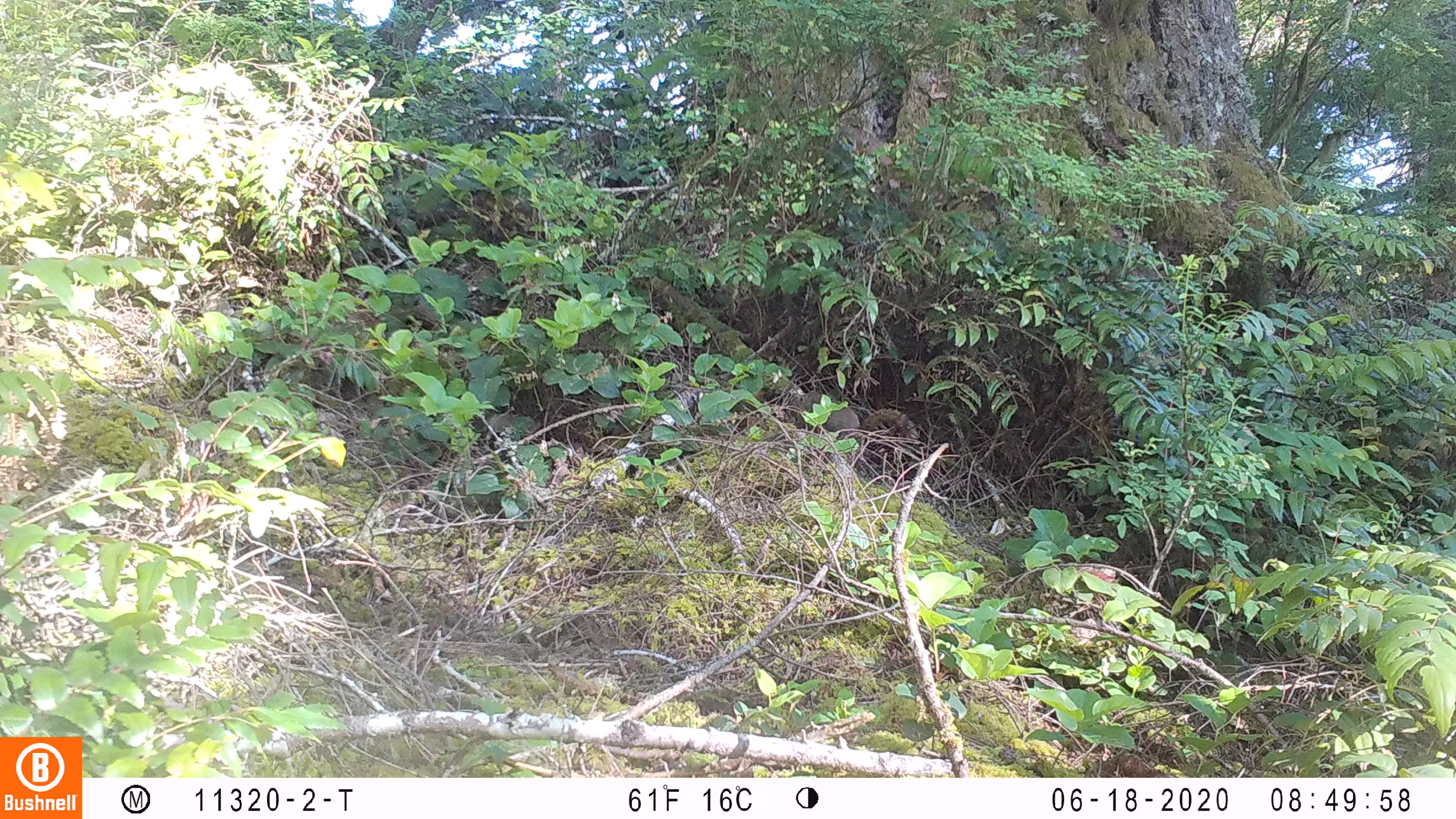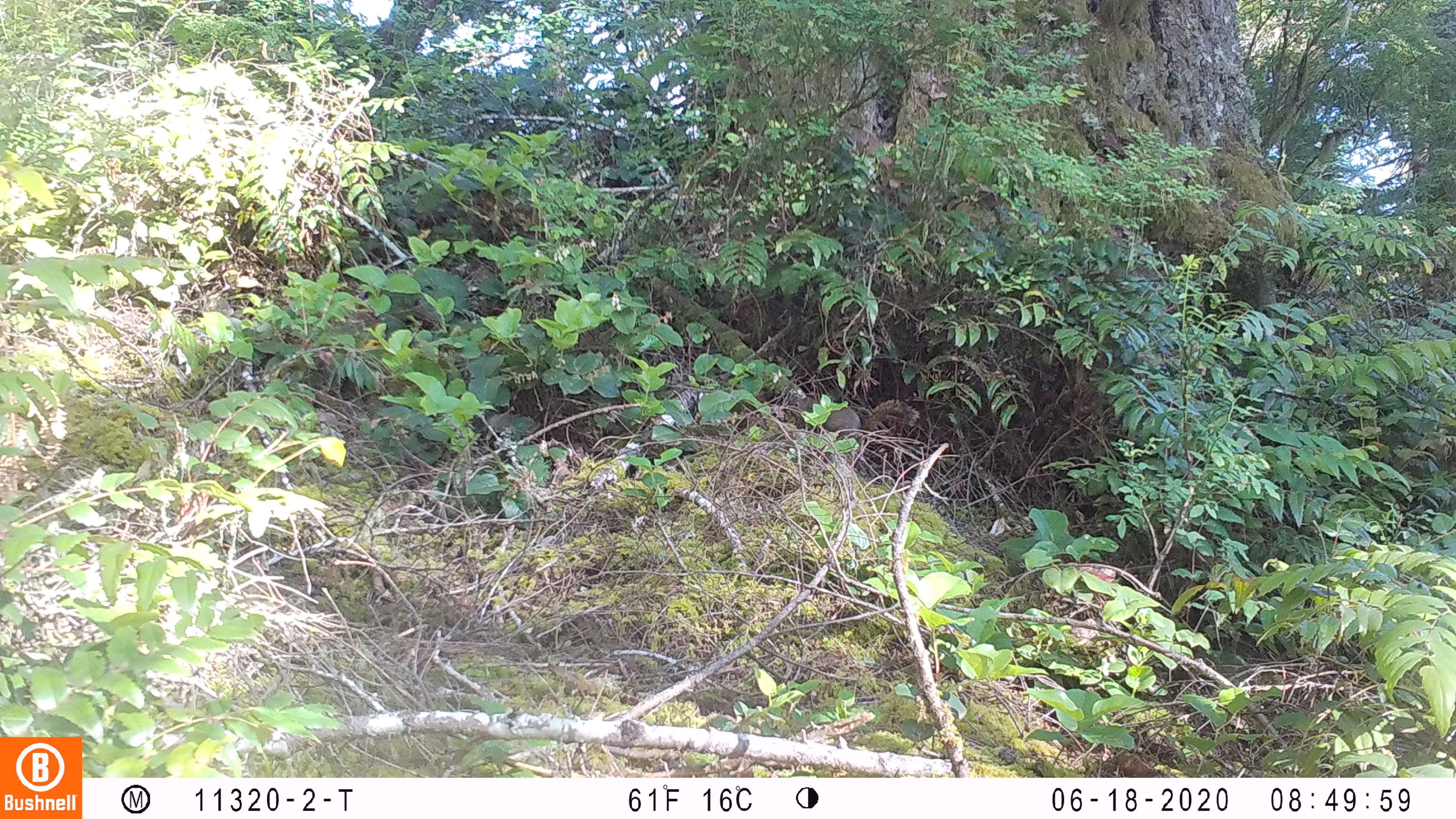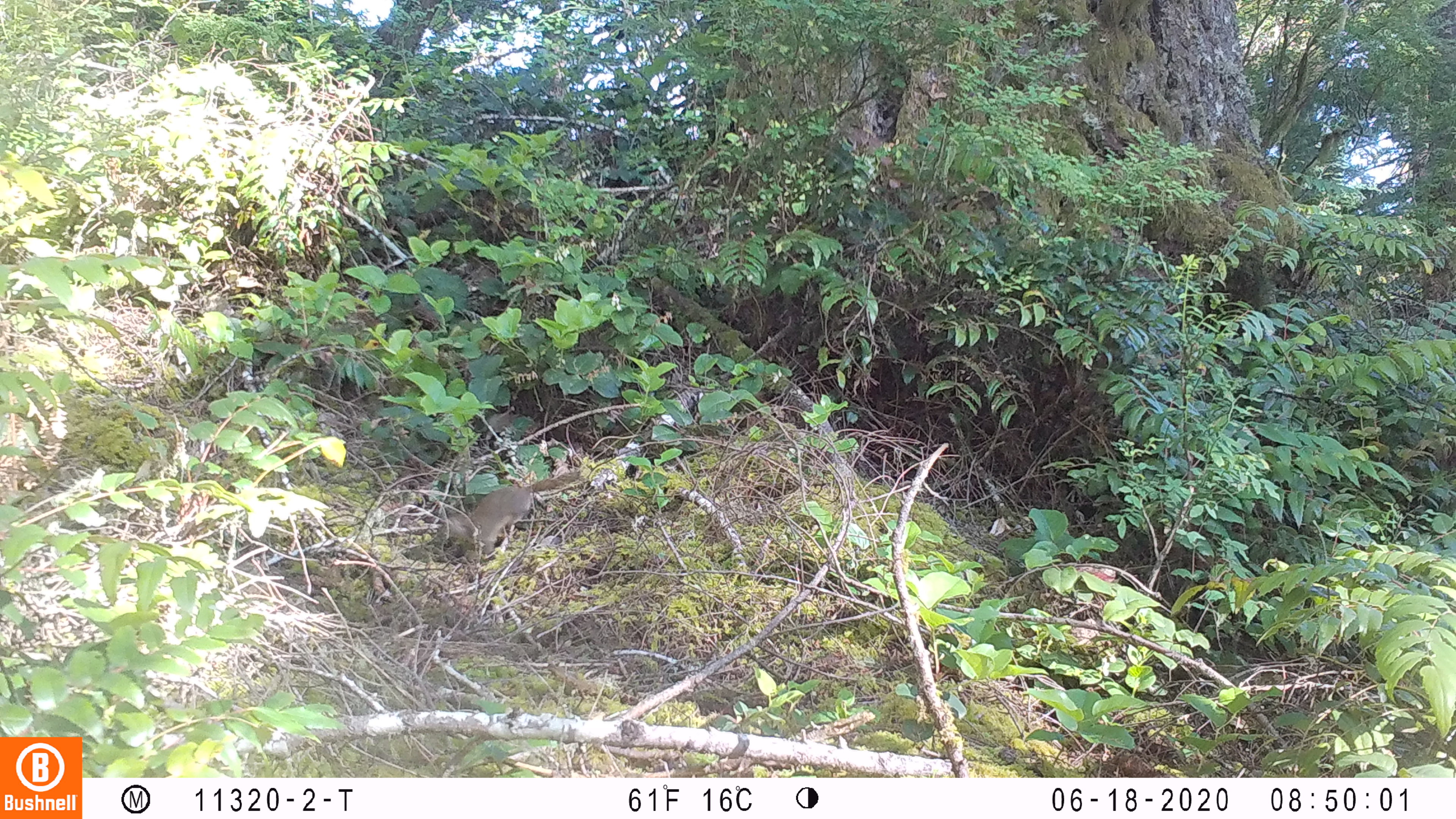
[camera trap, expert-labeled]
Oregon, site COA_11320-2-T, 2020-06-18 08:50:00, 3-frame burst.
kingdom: Animalia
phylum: Chordata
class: Mammalia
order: Rodentia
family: Sciuridae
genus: Tamiasciurus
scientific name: Tamiasciurus douglasii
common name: douglas squirrel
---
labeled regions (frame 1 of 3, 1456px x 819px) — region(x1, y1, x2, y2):
douglas squirrel: region(786, 383, 925, 456)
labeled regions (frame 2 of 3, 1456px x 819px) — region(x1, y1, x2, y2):
douglas squirrel: region(779, 382, 919, 443)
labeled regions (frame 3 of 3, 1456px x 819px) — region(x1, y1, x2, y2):
douglas squirrel: region(436, 470, 582, 552)